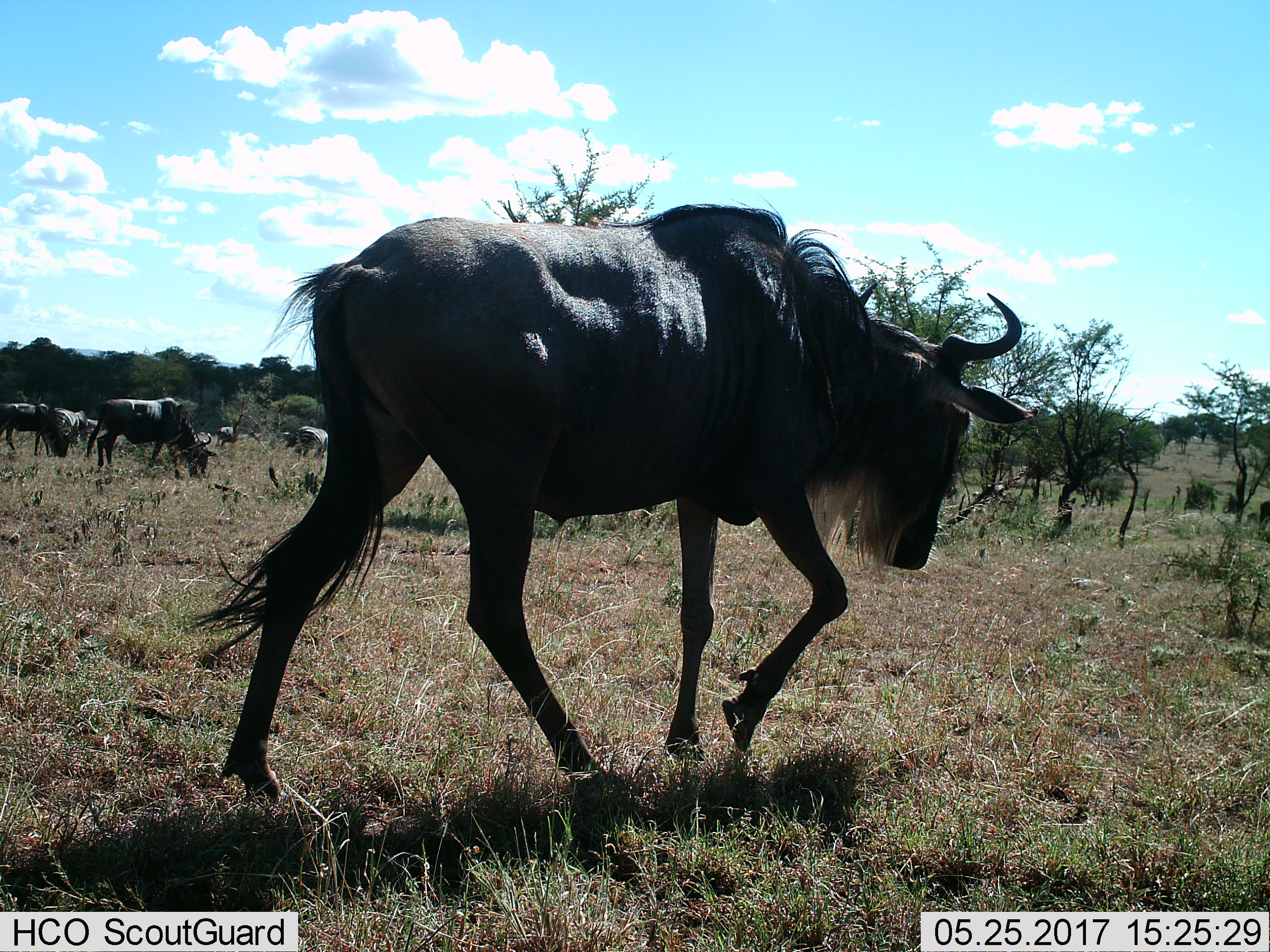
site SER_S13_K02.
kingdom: Animalia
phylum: Chordata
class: Mammalia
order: Artiodactyla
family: Bovidae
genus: Connochaetes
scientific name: Connochaetes taurinus taurinus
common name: blue wildebeest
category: wildebeestblue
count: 4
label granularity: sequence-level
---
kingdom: Animalia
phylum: Chordata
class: Mammalia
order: Perissodactyla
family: Equidae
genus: Equus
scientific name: Equus quagga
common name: plains zebra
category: zebraplains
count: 2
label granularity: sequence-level